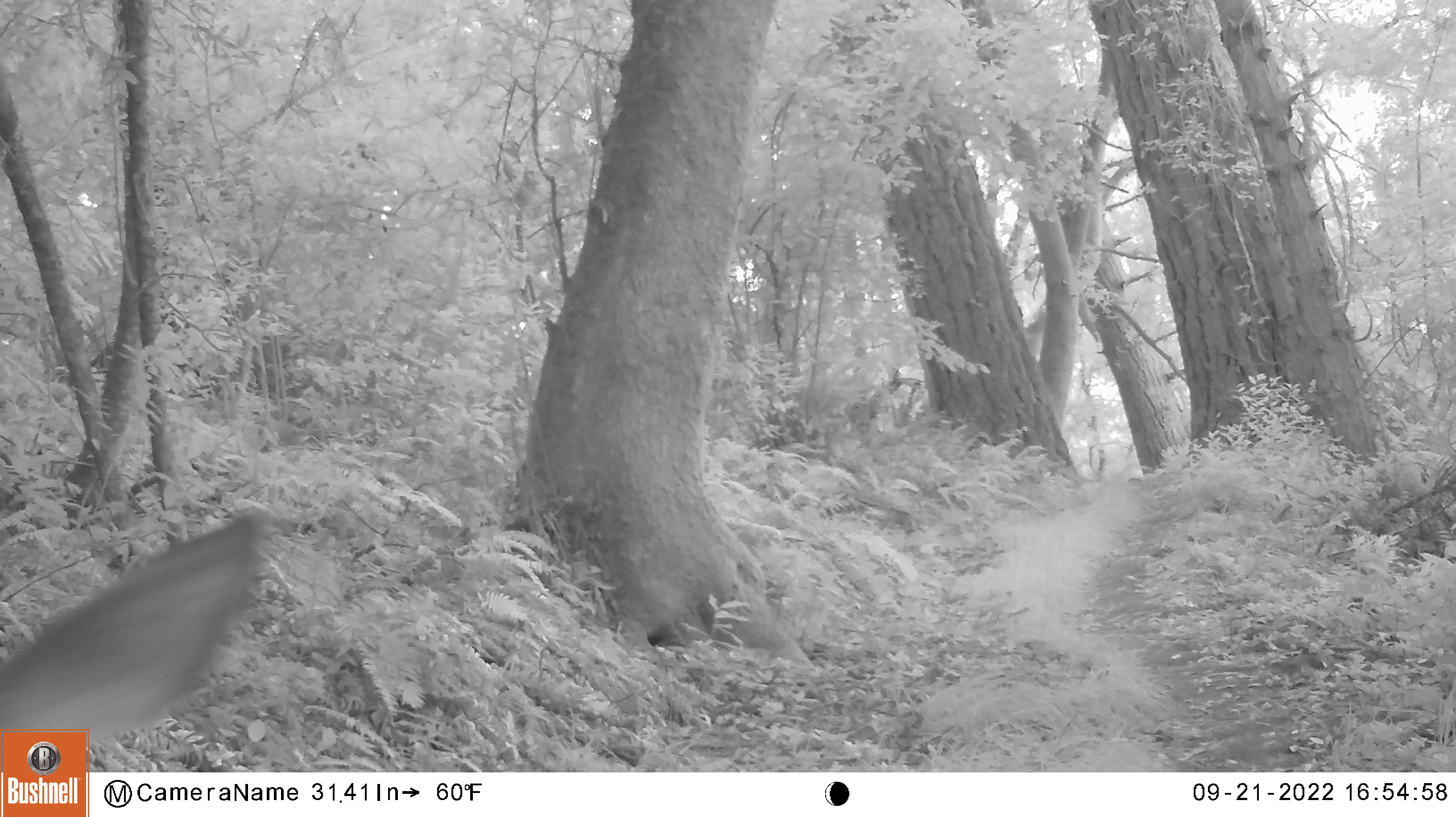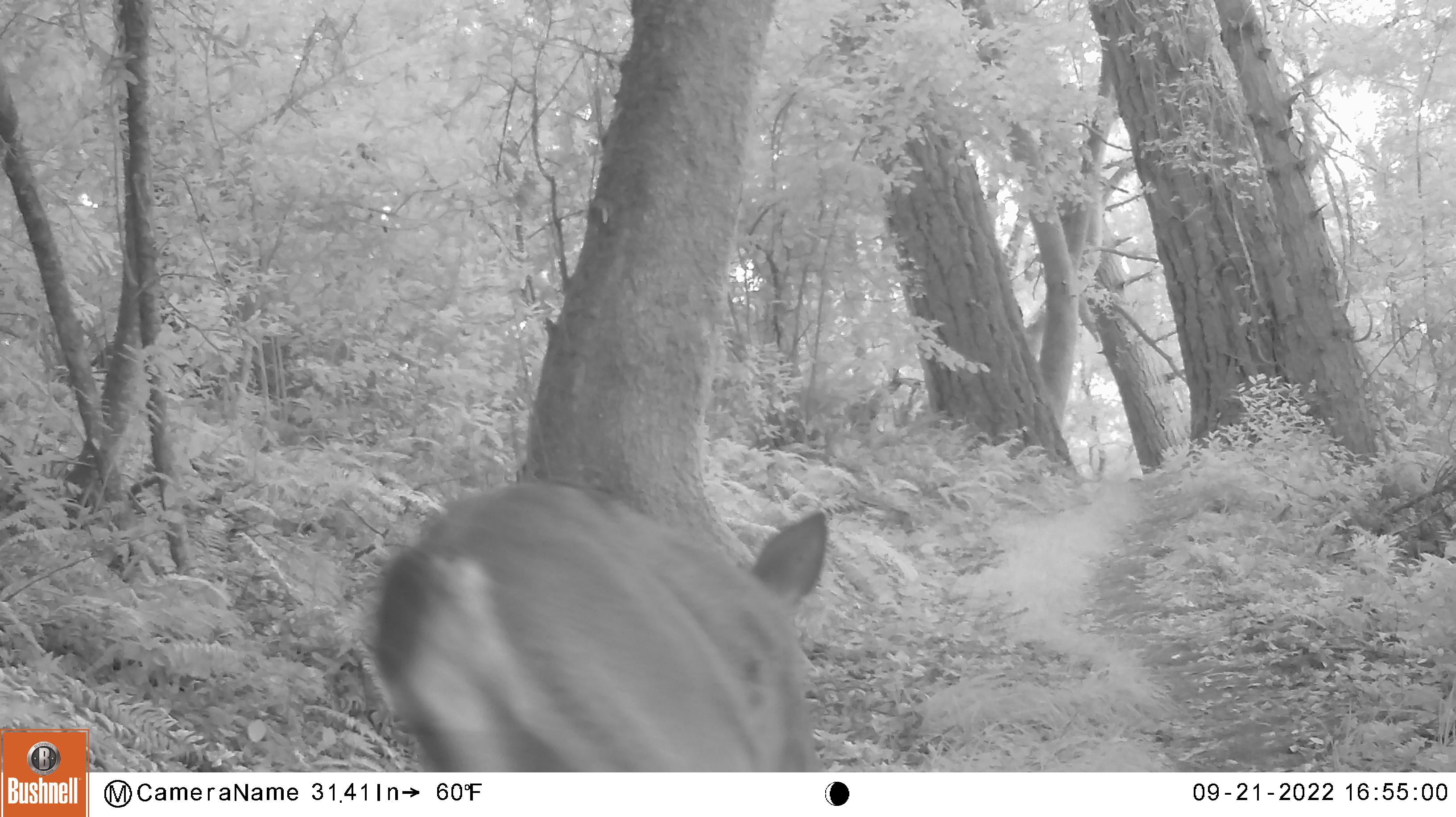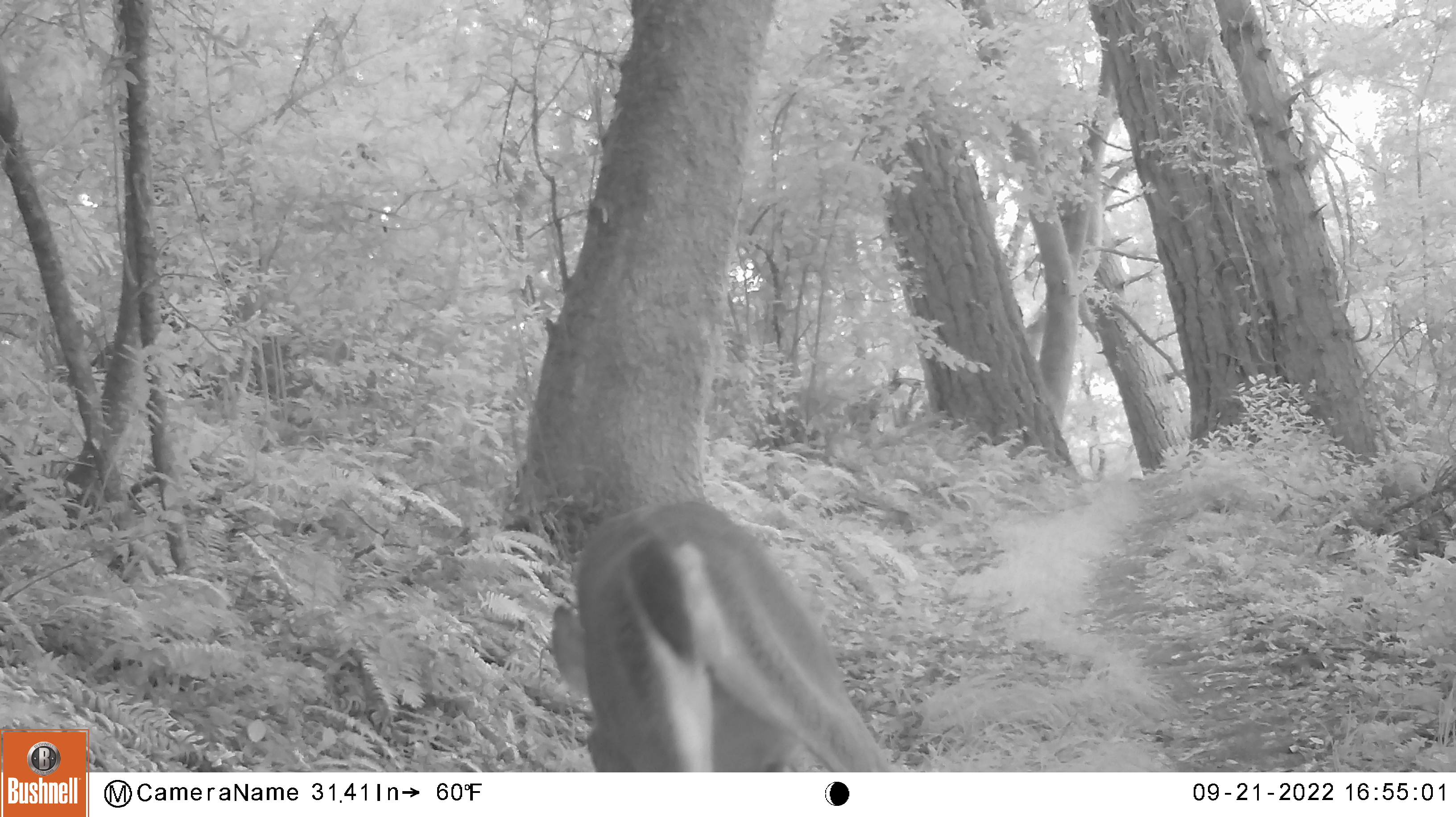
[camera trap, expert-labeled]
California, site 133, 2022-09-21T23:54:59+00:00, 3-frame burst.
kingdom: Animalia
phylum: Chordata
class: Mammalia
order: Artiodactyla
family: Cervidae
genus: Odocoileus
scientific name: Odocoileus hemionus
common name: mule deer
Mule deer (Odocoileus hemionus).